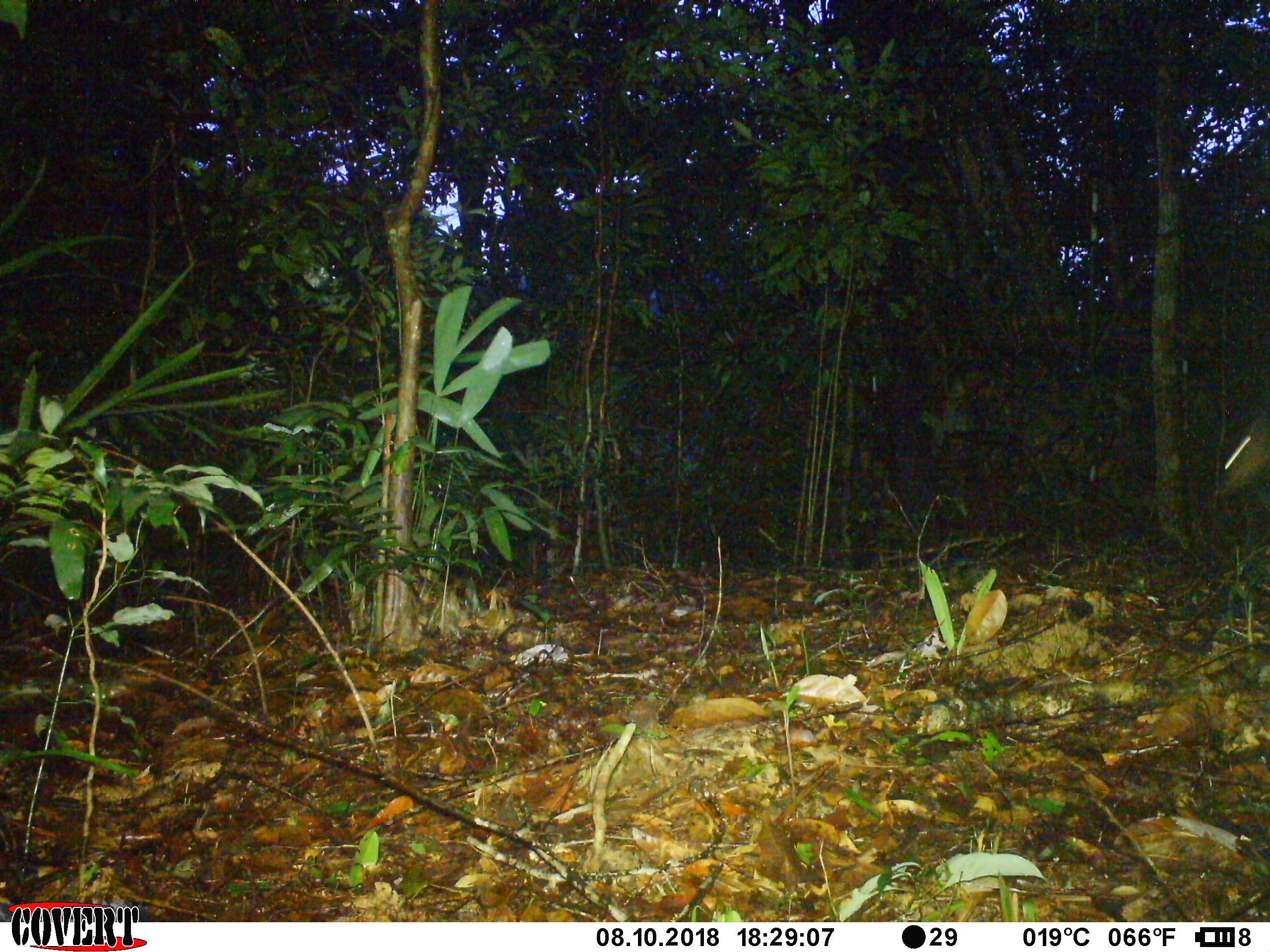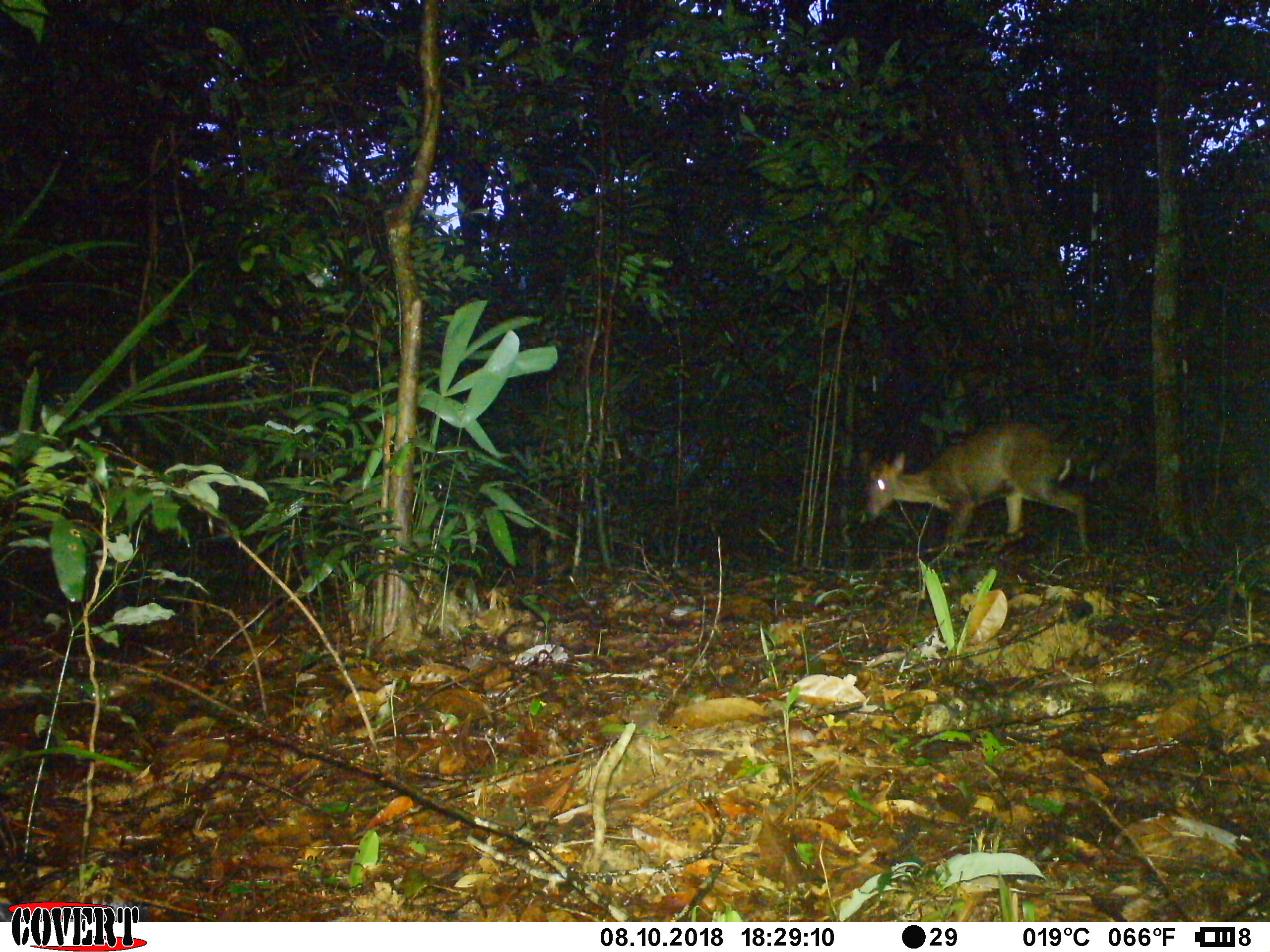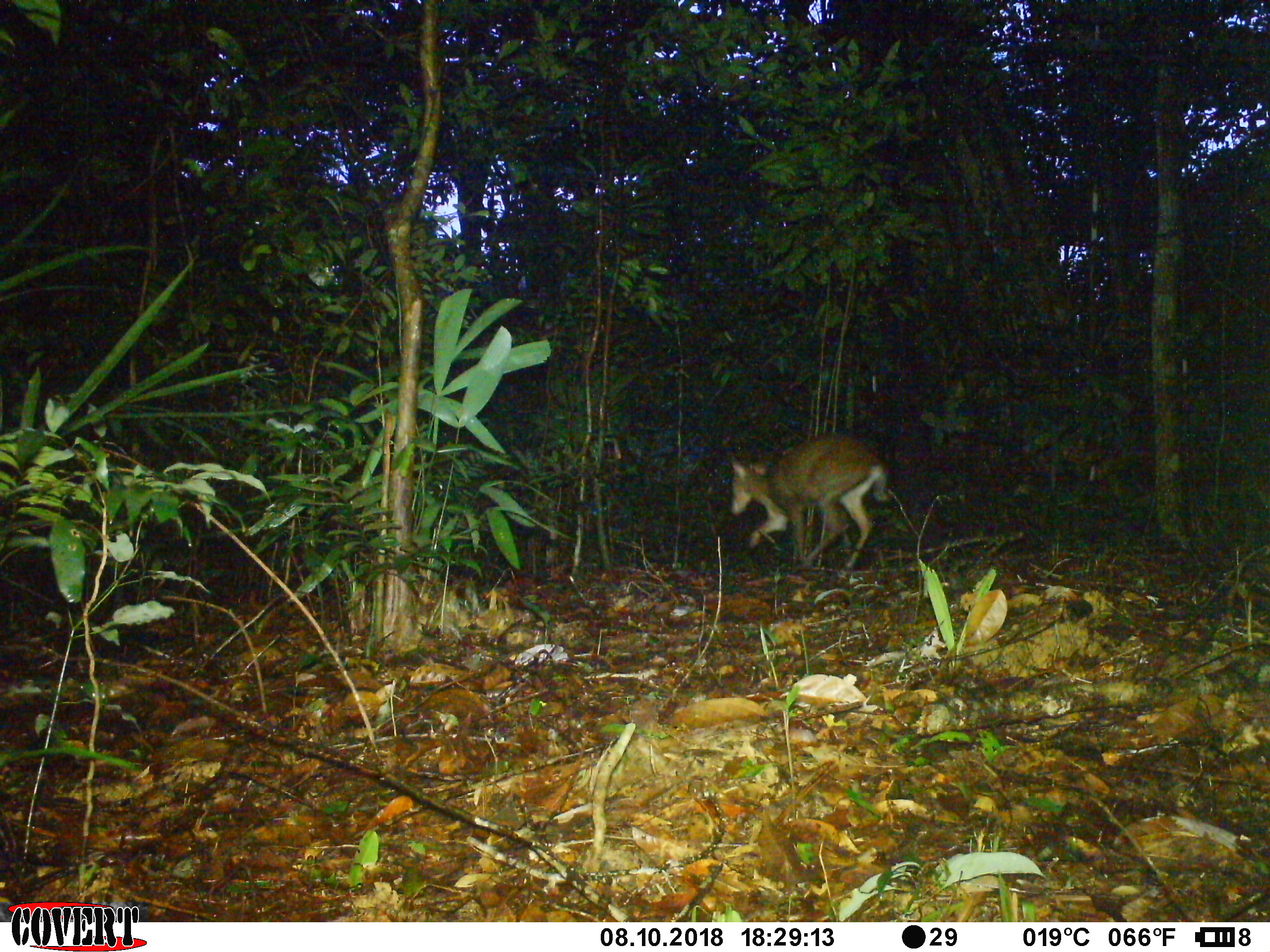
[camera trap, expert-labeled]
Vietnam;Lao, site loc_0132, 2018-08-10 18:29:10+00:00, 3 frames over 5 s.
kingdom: Animalia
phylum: Chordata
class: Mammalia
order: Artiodactyla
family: Cervidae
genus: Muntiacus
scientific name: Muntiacus rooseveltorum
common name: roosevelt's muntjac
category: roosevelts muntjac group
Roosevelts muntjac group (roosevelt's muntjac) (Muntiacus rooseveltorum). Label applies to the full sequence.